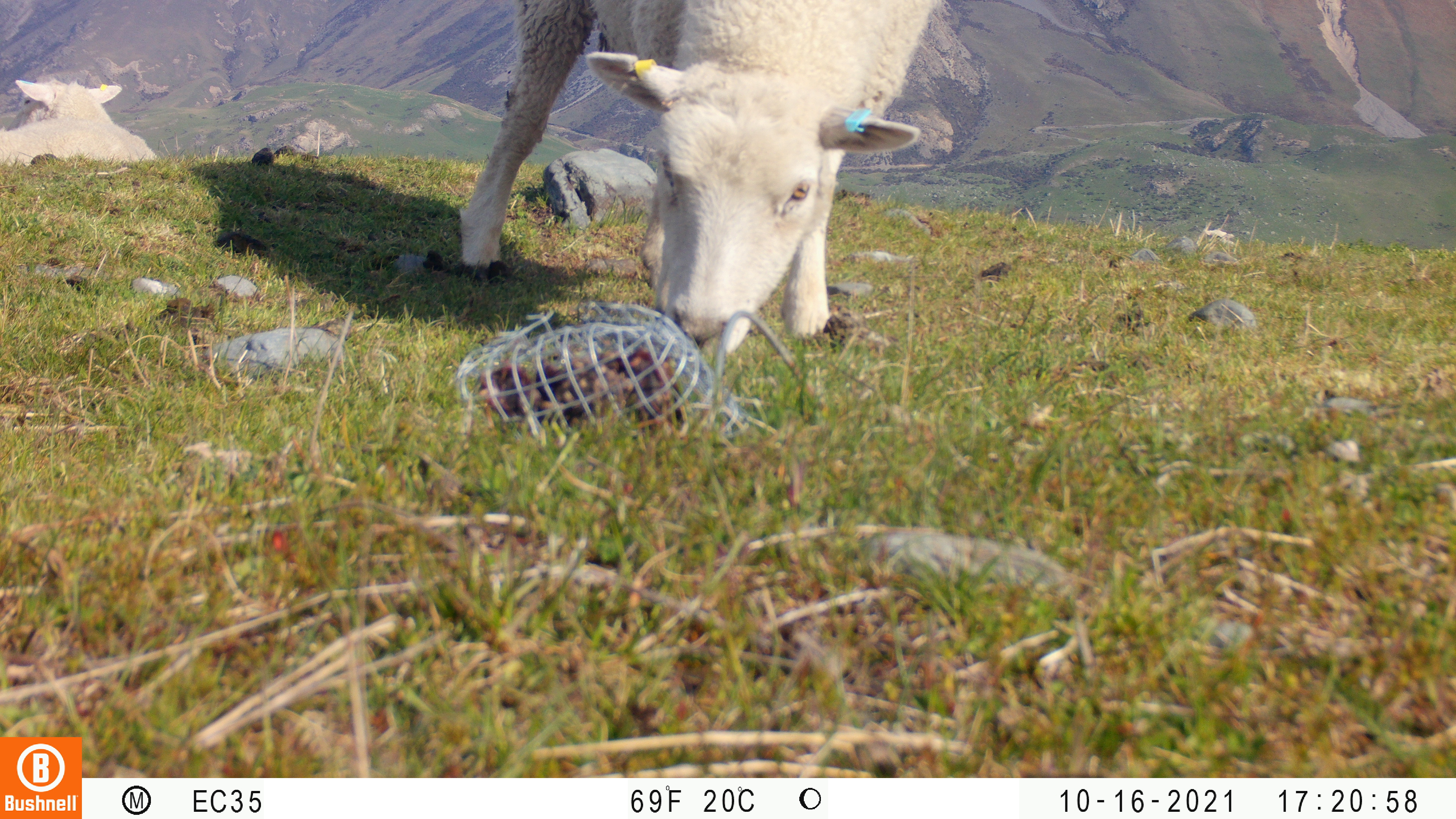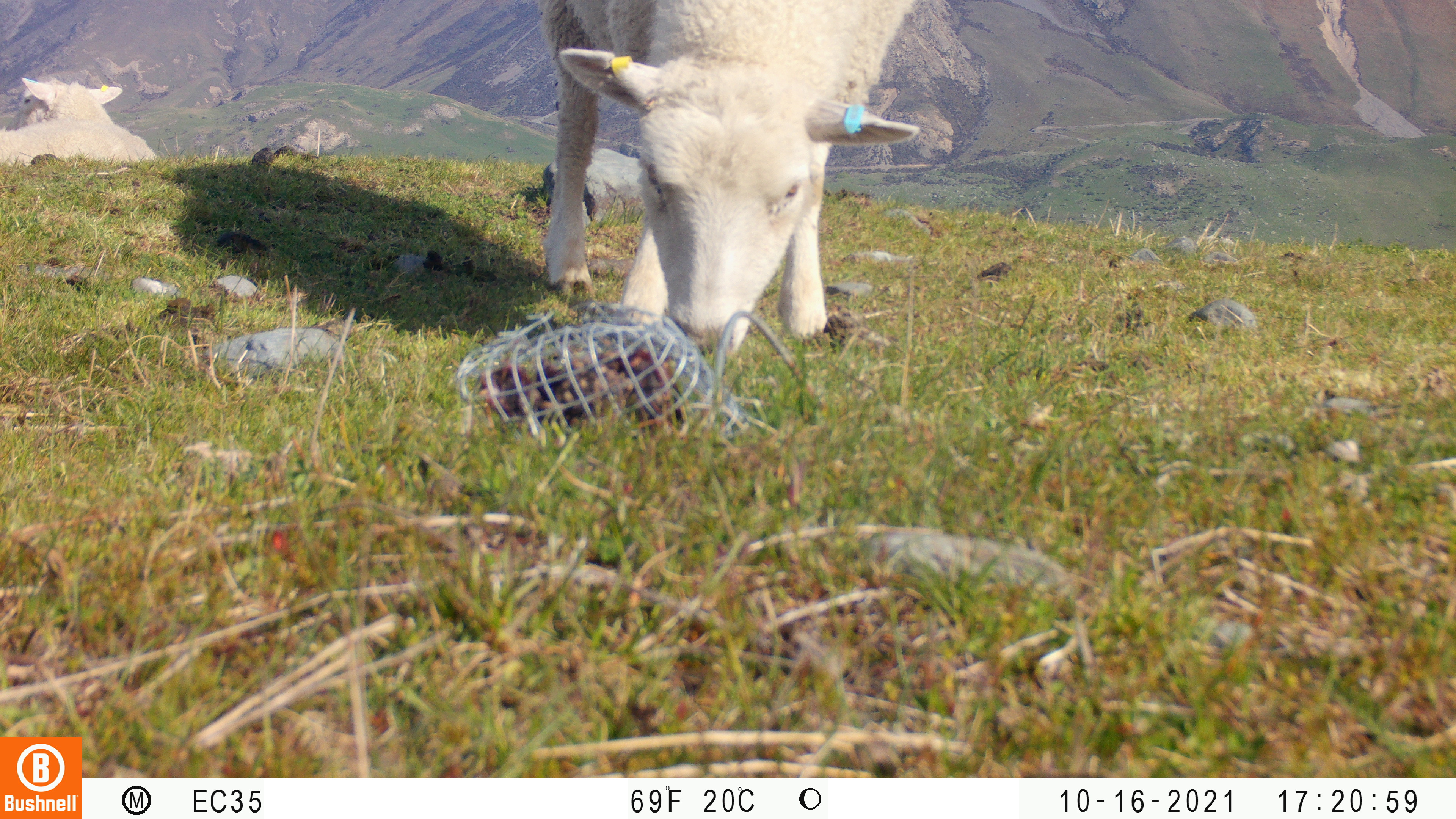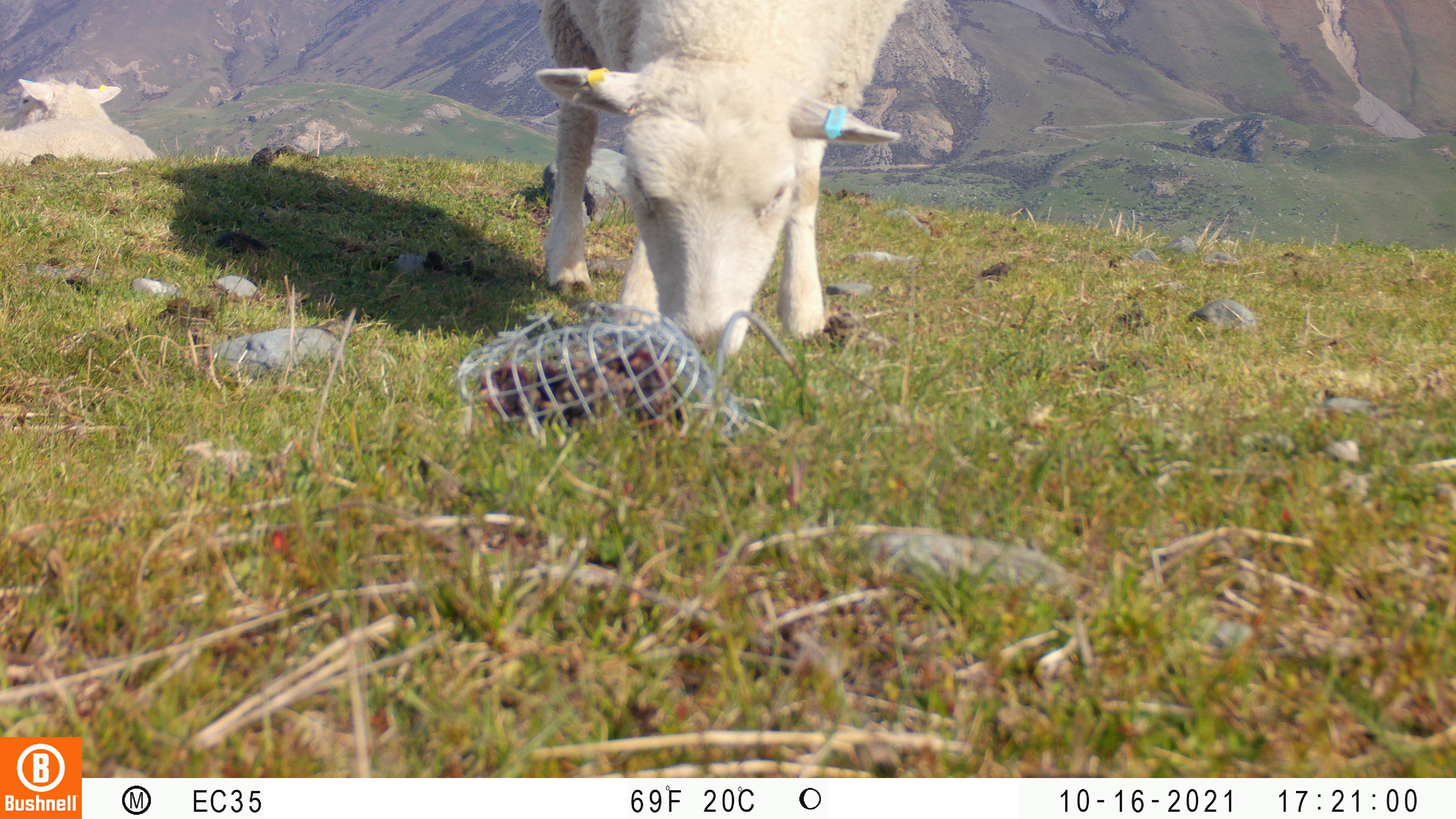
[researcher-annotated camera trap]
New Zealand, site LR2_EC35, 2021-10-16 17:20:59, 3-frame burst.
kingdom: Animalia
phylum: Chordata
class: Mammalia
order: Artiodactyla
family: Bovidae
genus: Bos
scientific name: Bos taurus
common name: domestic cow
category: cow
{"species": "cow (domestic cow) (Bos taurus)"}